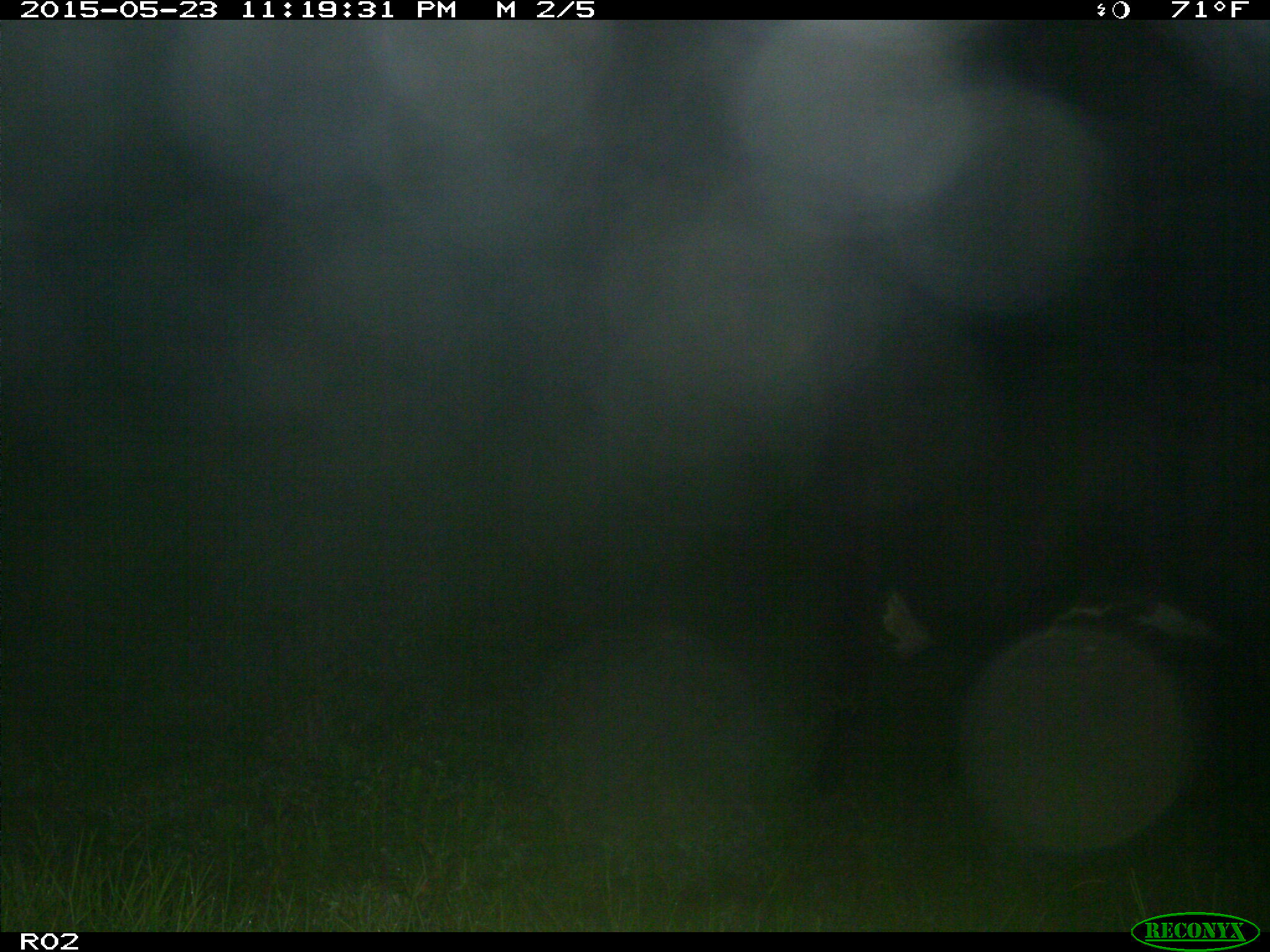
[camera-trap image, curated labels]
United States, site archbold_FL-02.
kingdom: Animalia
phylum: Chordata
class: Mammalia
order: Artiodactyla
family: Bovidae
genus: Bos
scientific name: Bos taurus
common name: domestic cow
Bos taurus (domestic cow).